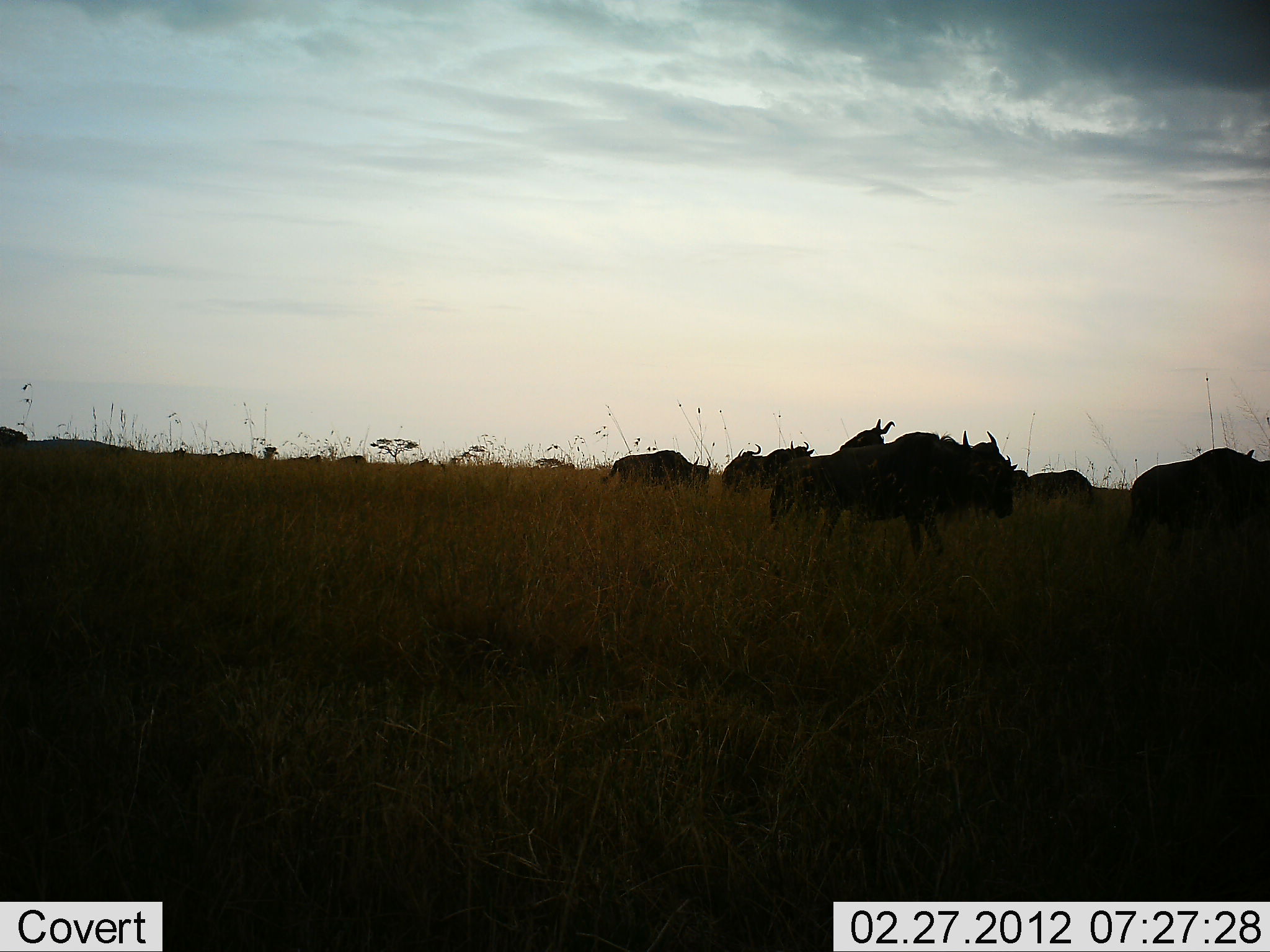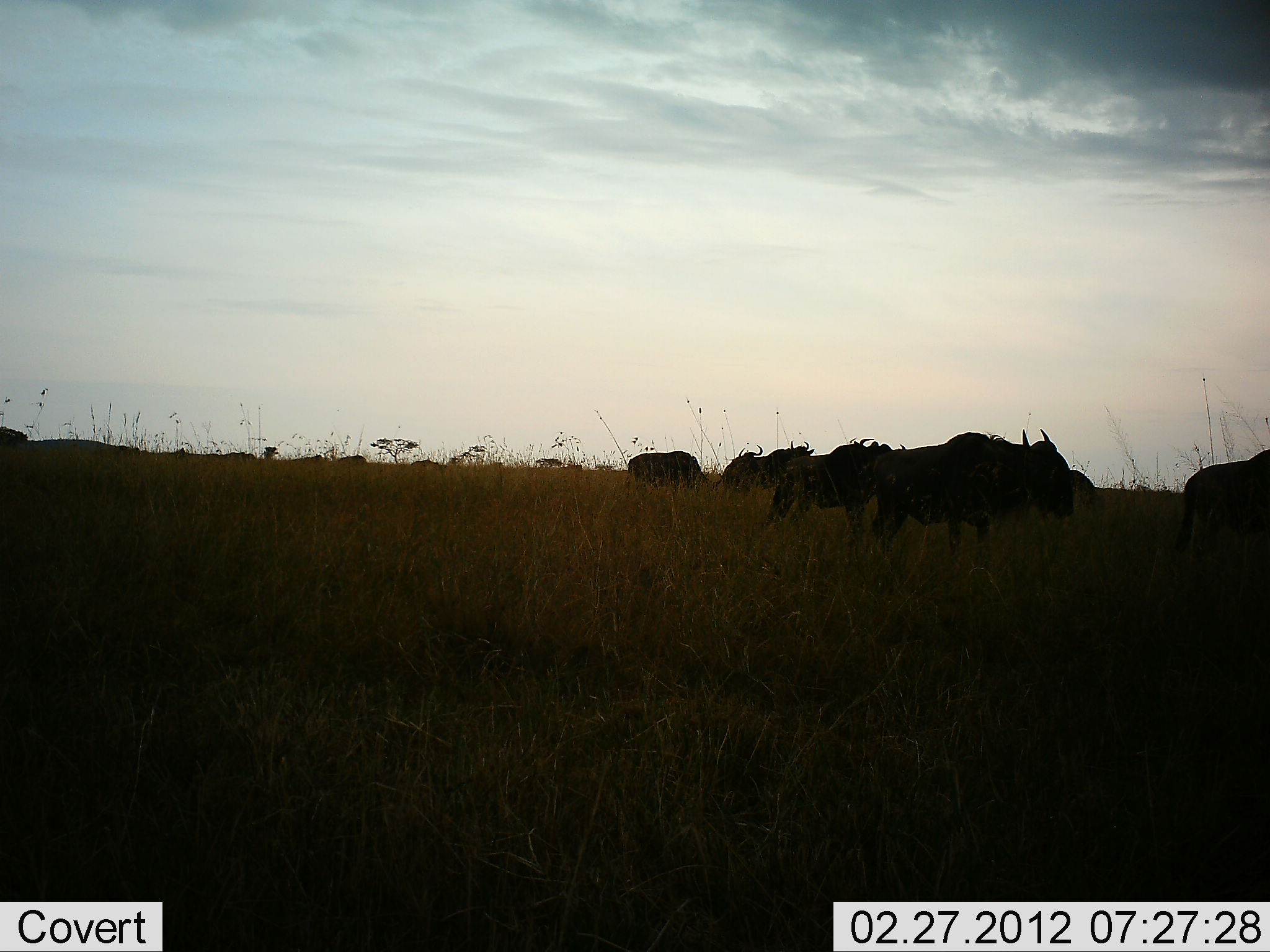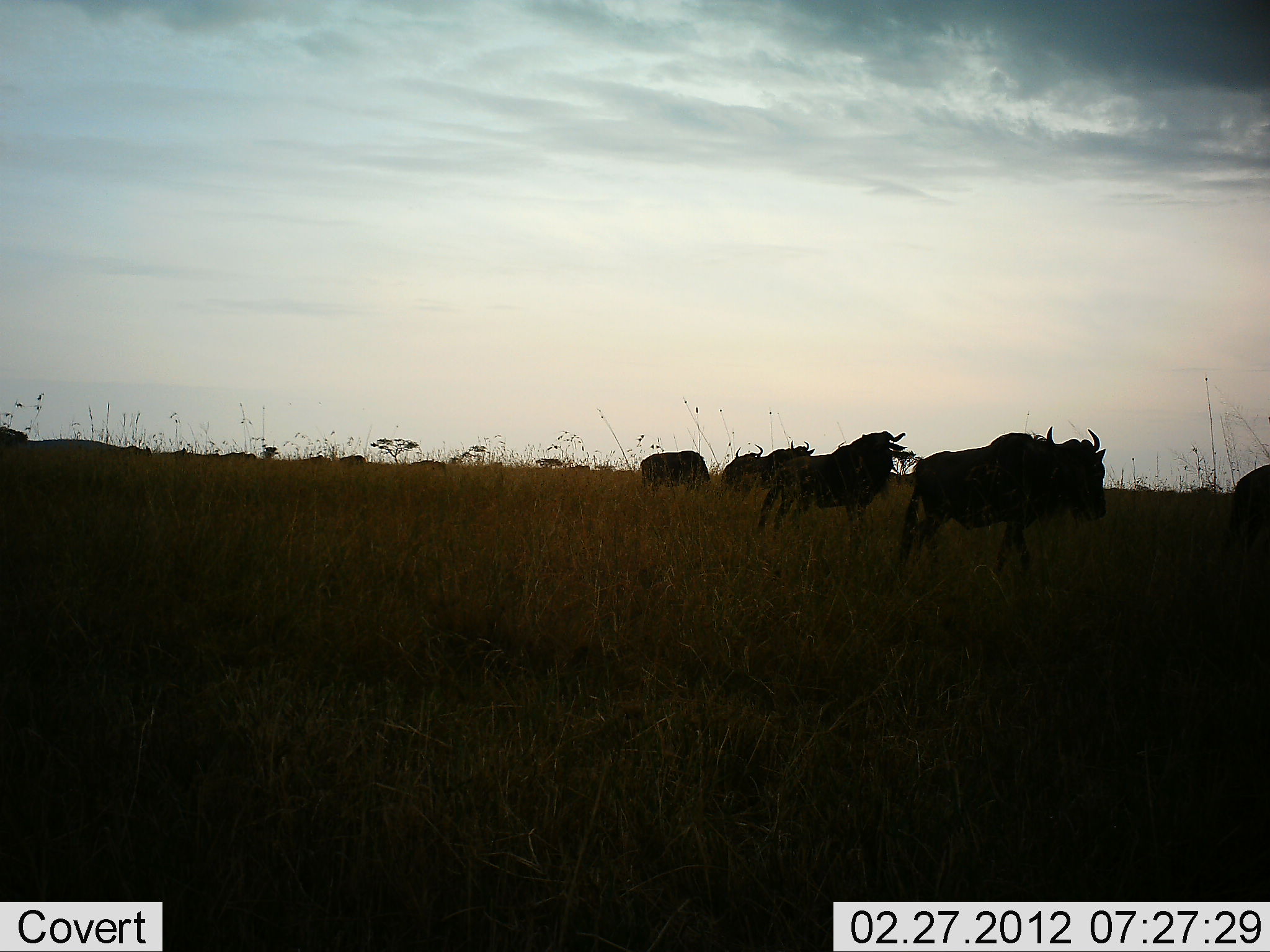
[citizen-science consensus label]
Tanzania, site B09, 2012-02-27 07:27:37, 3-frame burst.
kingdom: Animalia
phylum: Chordata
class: Mammalia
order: Artiodactyla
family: Bovidae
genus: Connochaetes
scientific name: Connochaetes taurinus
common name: blue wildebeest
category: wildebeest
Wildebeest (blue wildebeest) (Connochaetes taurinus), count 8. Behavior (volunteer vote fractions): standing 19%, resting 0%, moving 94%, interacting 0%. Young present (vote fraction): 0%. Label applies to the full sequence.